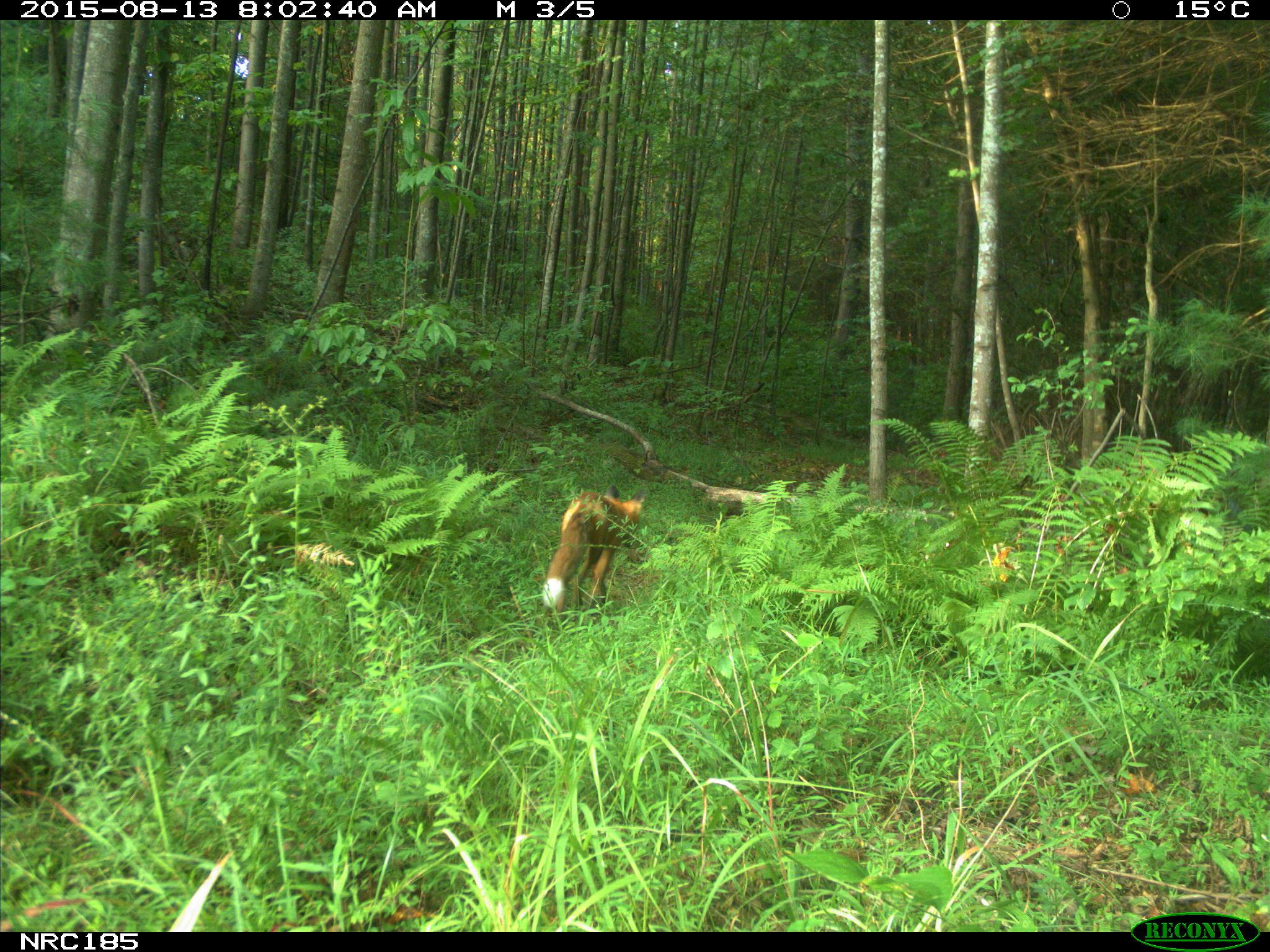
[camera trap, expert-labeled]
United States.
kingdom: Animalia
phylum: Chordata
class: Mammalia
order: Carnivora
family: Canidae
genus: Vulpes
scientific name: Vulpes vulpes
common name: red fox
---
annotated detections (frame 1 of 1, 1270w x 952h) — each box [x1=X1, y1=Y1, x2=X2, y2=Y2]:
Red Fox: [x1=538, y1=482, x2=654, y2=622]